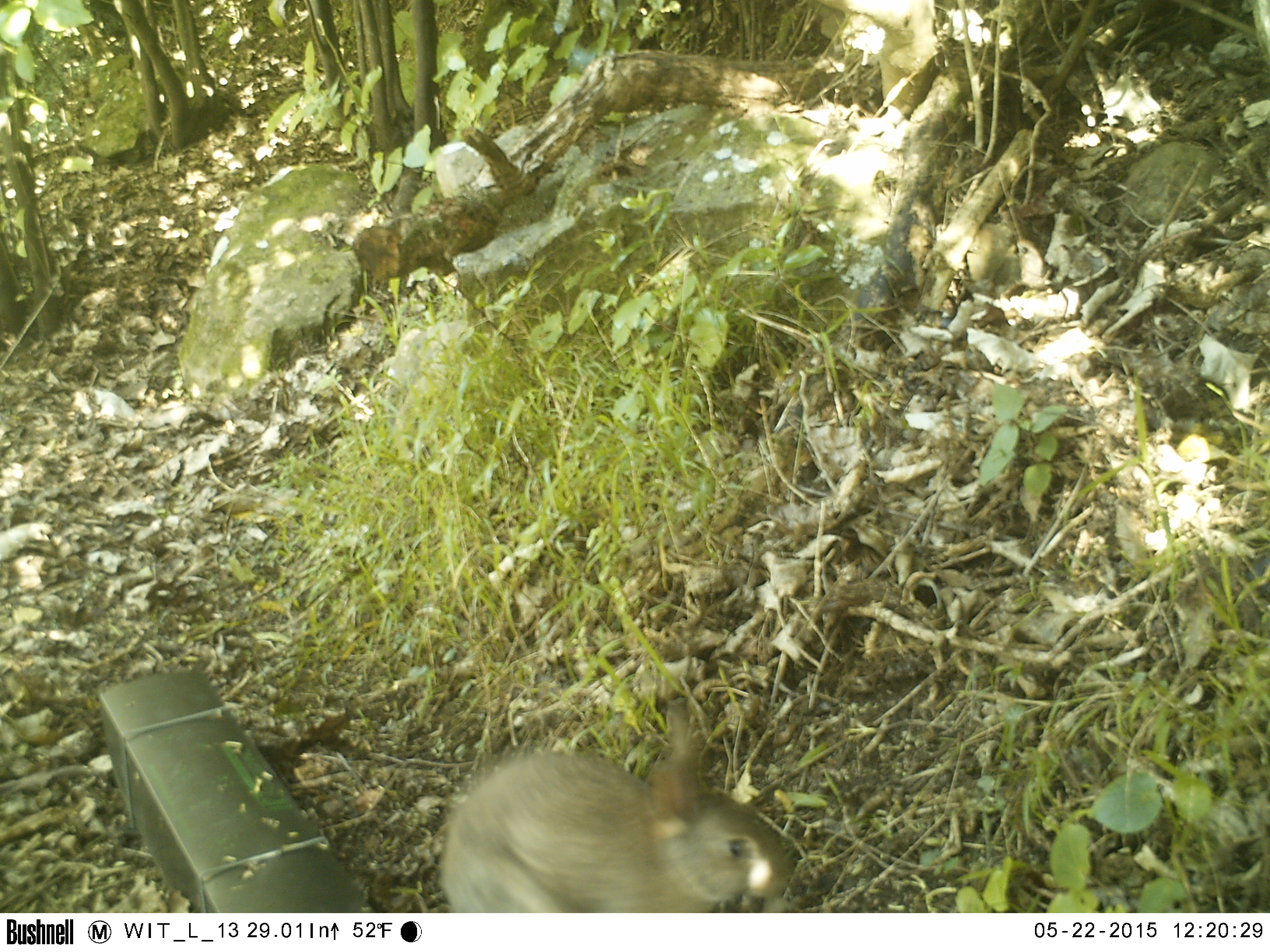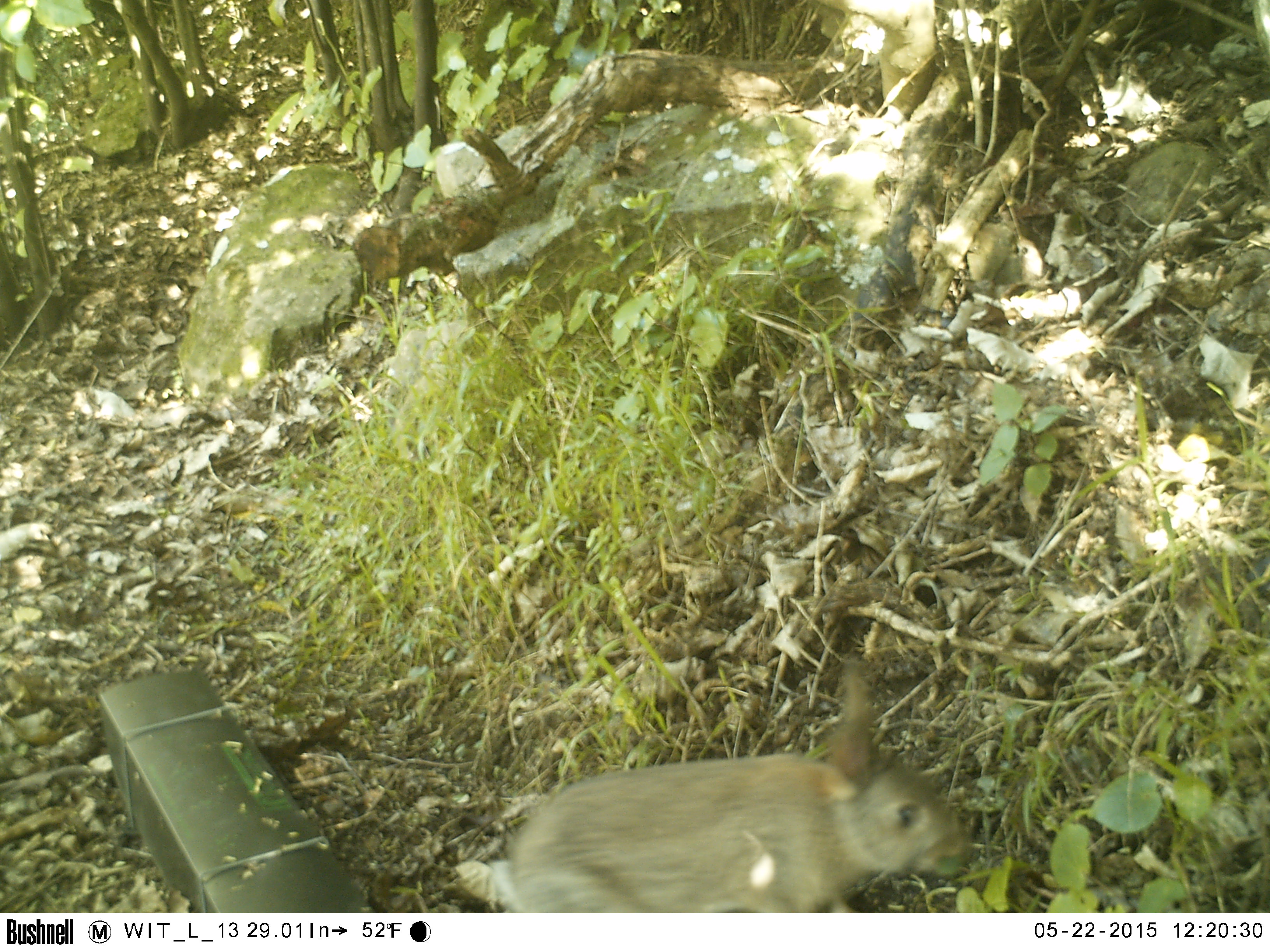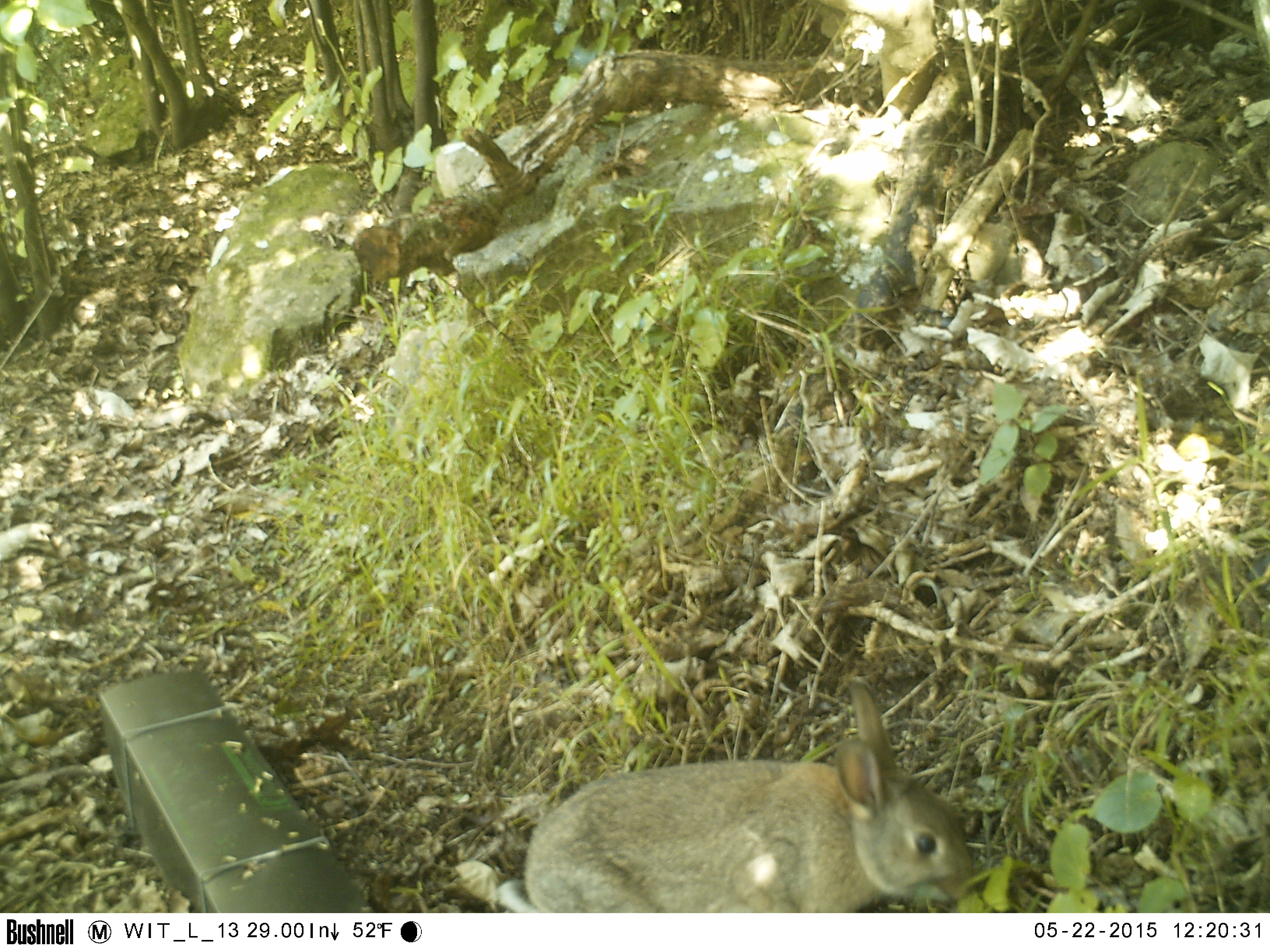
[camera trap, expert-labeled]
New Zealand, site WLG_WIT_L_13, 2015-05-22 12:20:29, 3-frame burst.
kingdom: Animalia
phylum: Chordata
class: Mammalia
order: Lagomorpha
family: Leporidae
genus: Oryctolagus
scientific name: Oryctolagus cuniculus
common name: european rabbit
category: rabbit